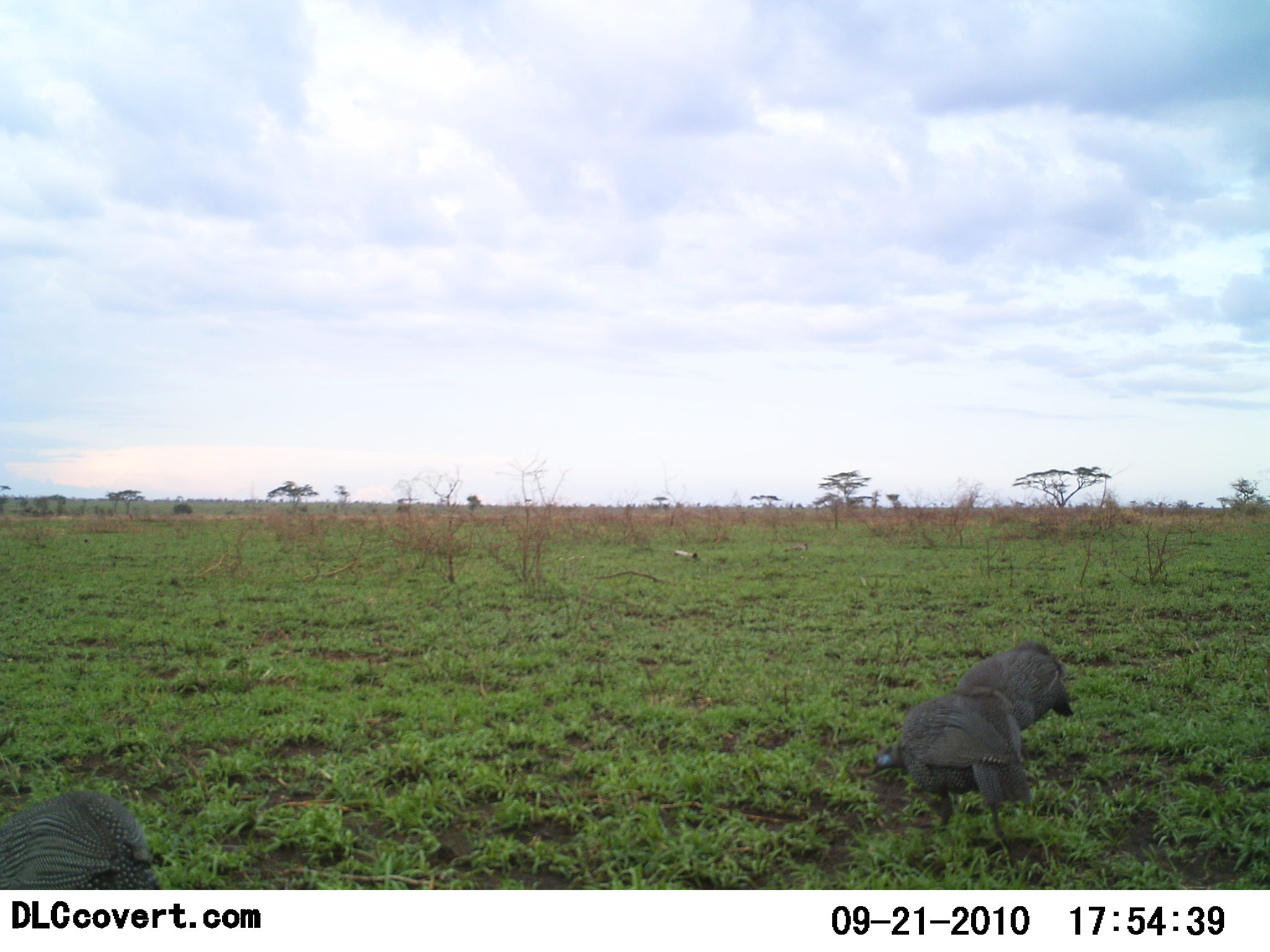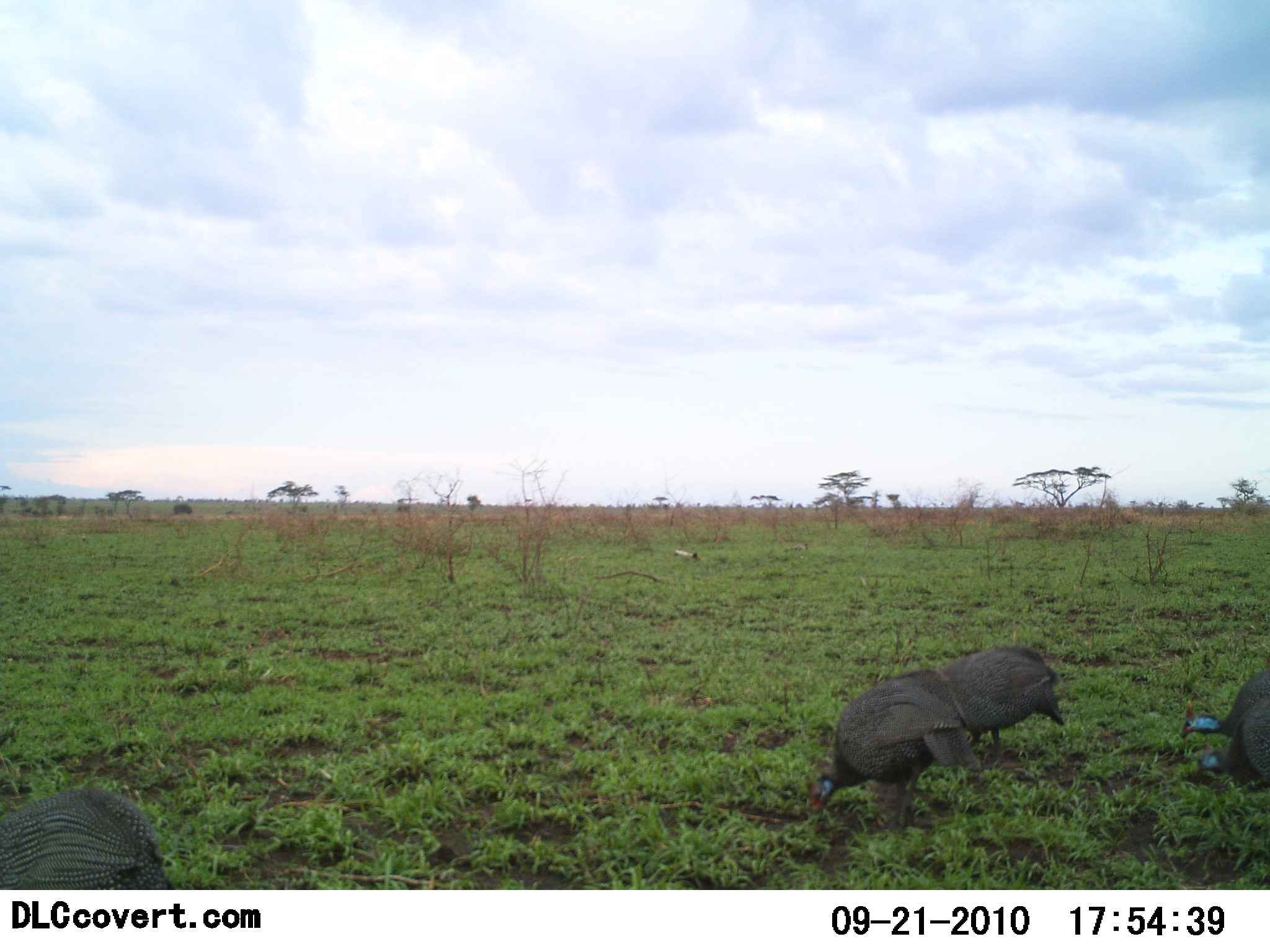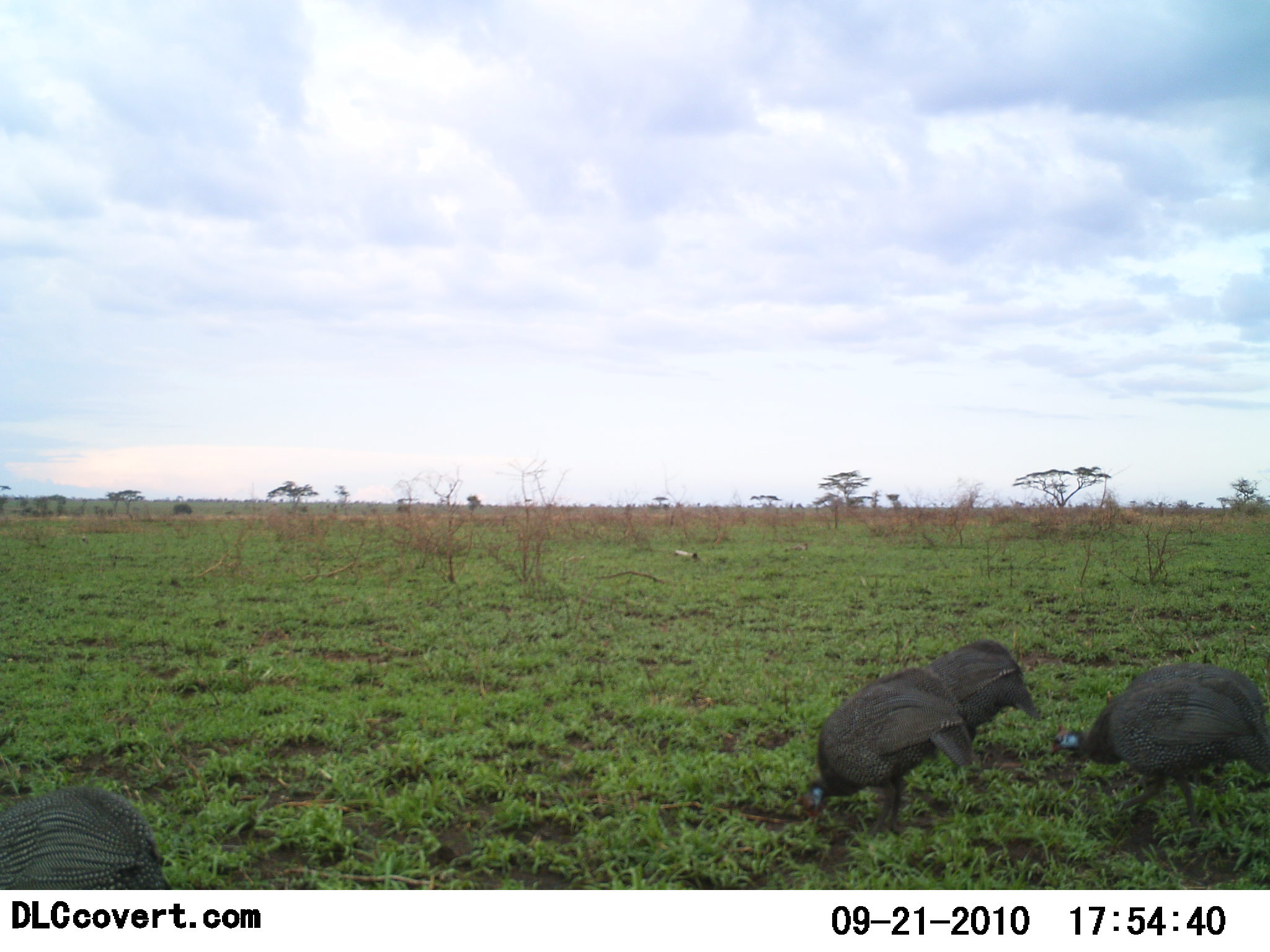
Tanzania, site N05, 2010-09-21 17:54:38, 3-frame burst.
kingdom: Animalia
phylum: Chordata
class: Aves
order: Galliformes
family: Numididae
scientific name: Numididae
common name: guinea fowl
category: guineafowl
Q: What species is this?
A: Guineafowl (guinea fowl) (Numididae).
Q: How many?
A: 5.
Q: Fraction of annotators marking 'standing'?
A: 25%.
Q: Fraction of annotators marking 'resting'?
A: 0%.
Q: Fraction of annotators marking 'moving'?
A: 38%.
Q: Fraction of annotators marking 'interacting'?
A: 0%.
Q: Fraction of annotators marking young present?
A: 0%.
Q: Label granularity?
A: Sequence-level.